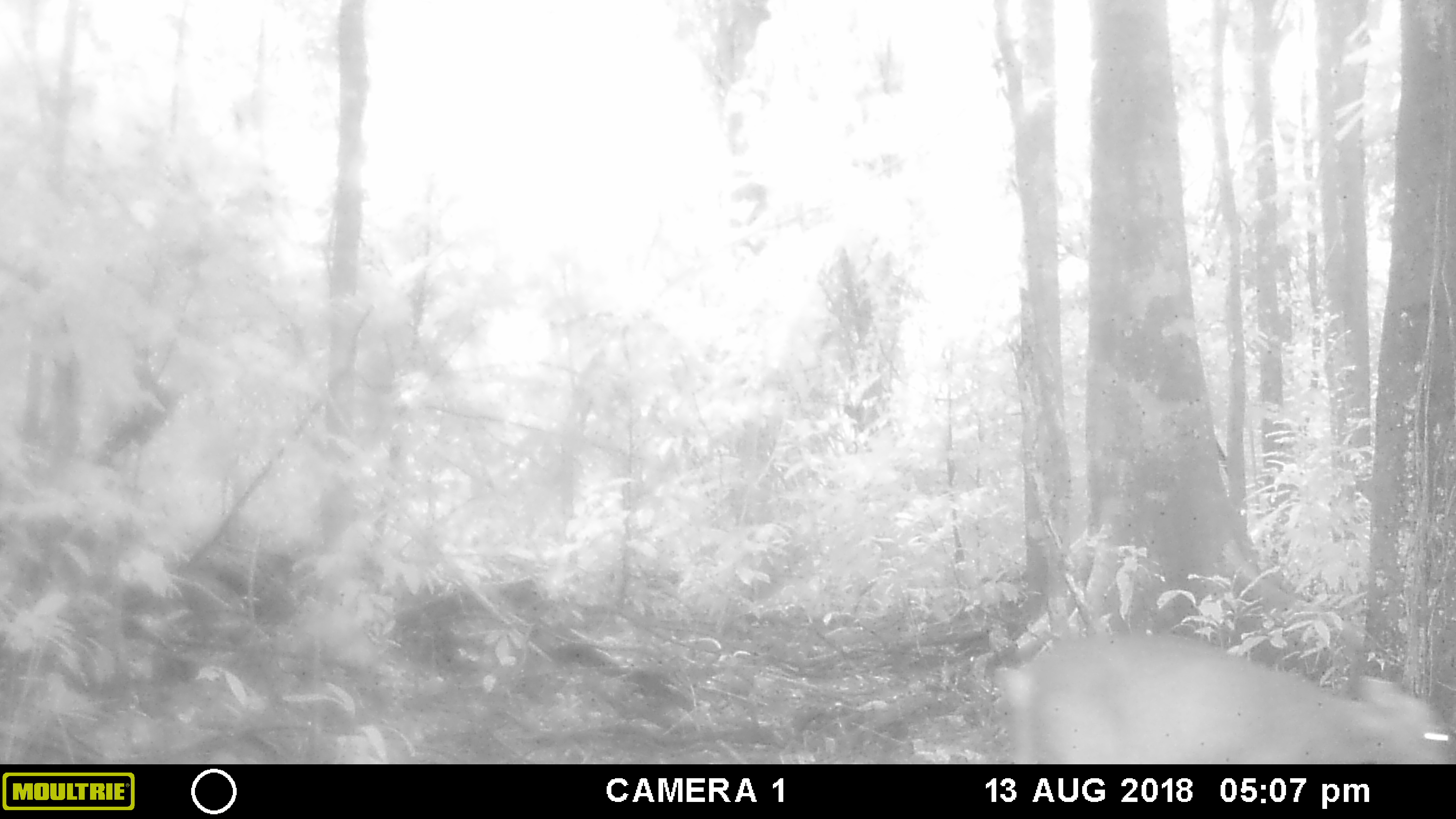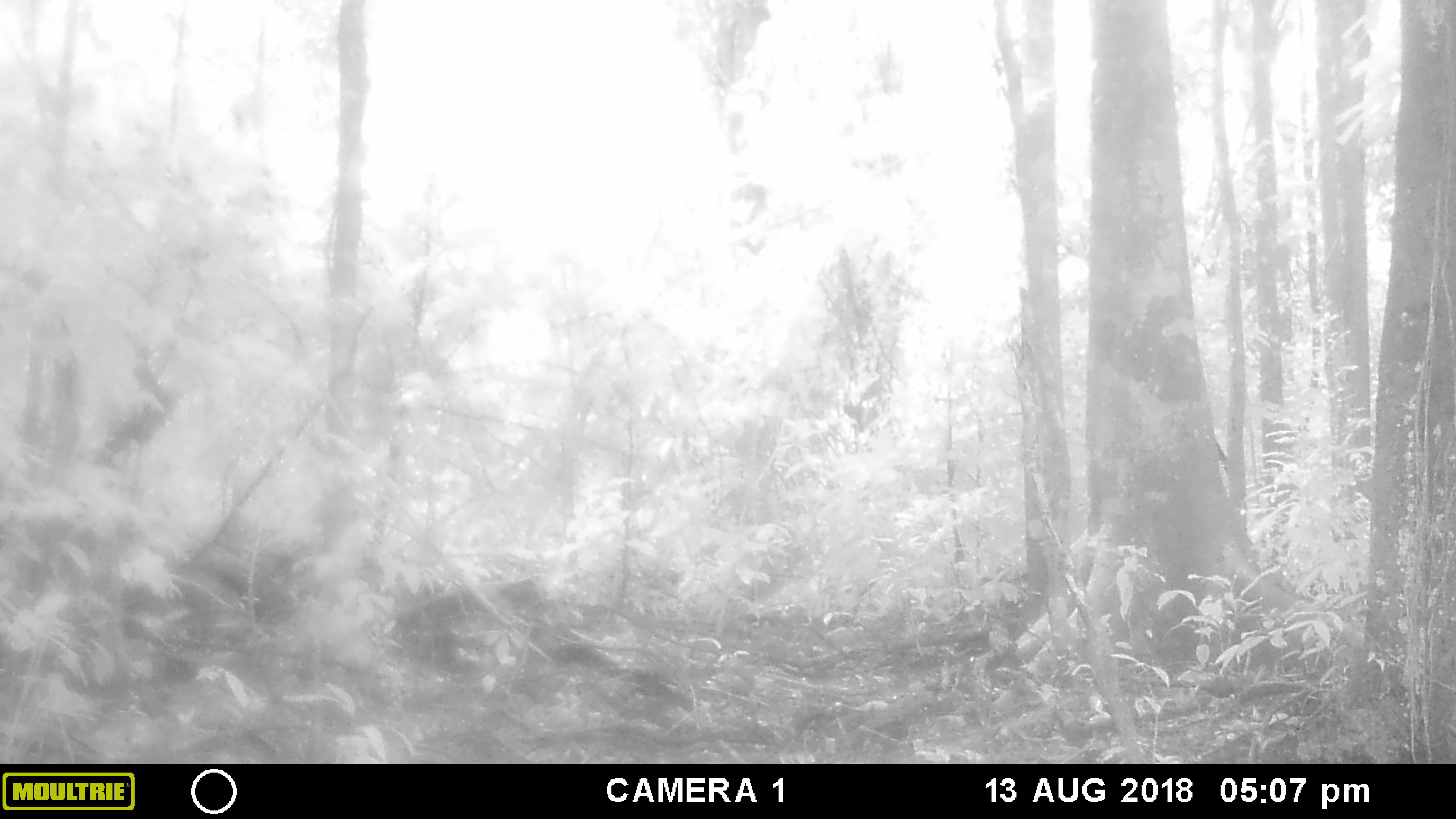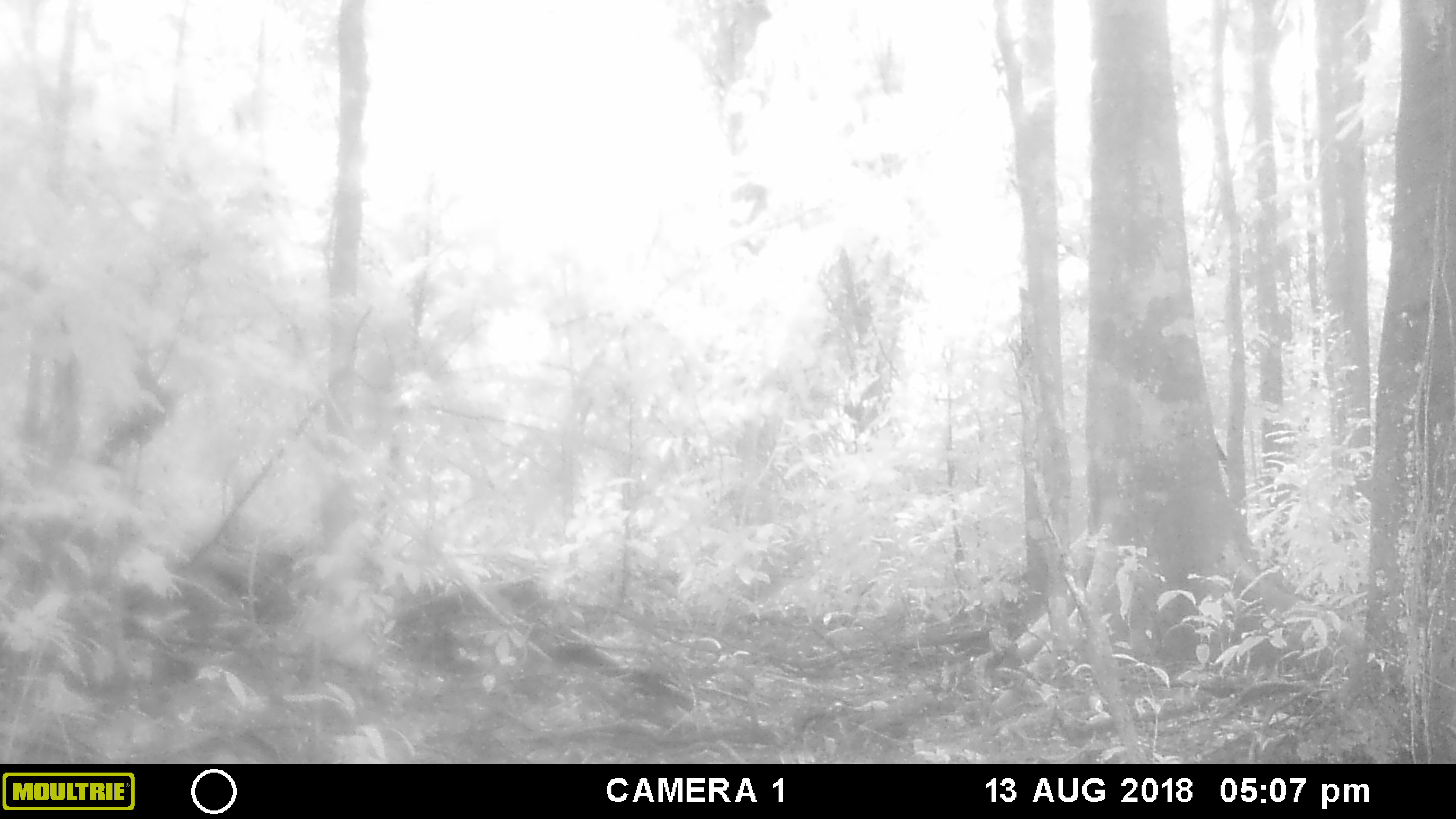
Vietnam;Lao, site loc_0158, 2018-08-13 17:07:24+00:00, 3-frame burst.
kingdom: Animalia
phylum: Chordata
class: Mammalia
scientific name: Laurasiatheria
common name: ungulate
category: unidentified ungulates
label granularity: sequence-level